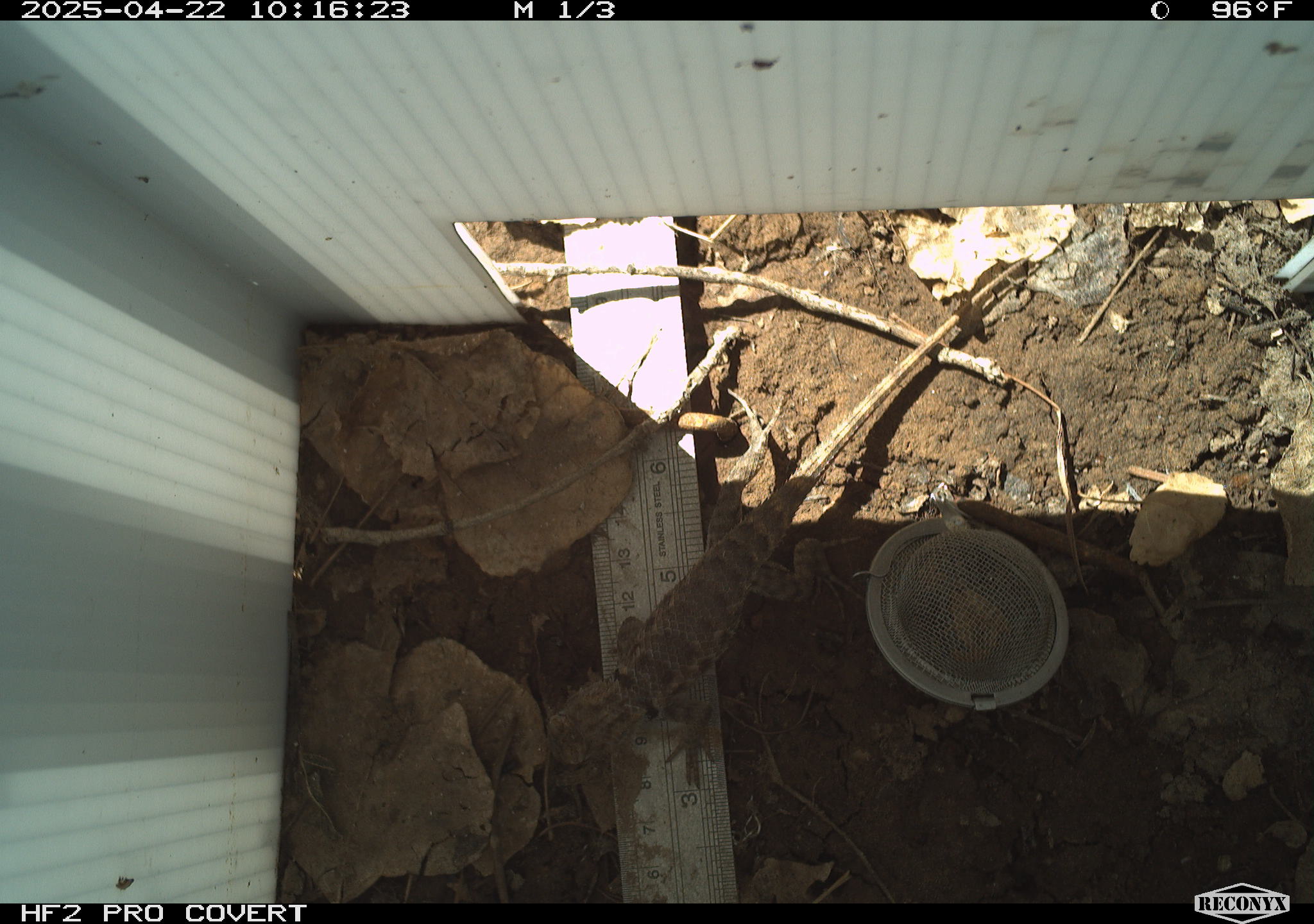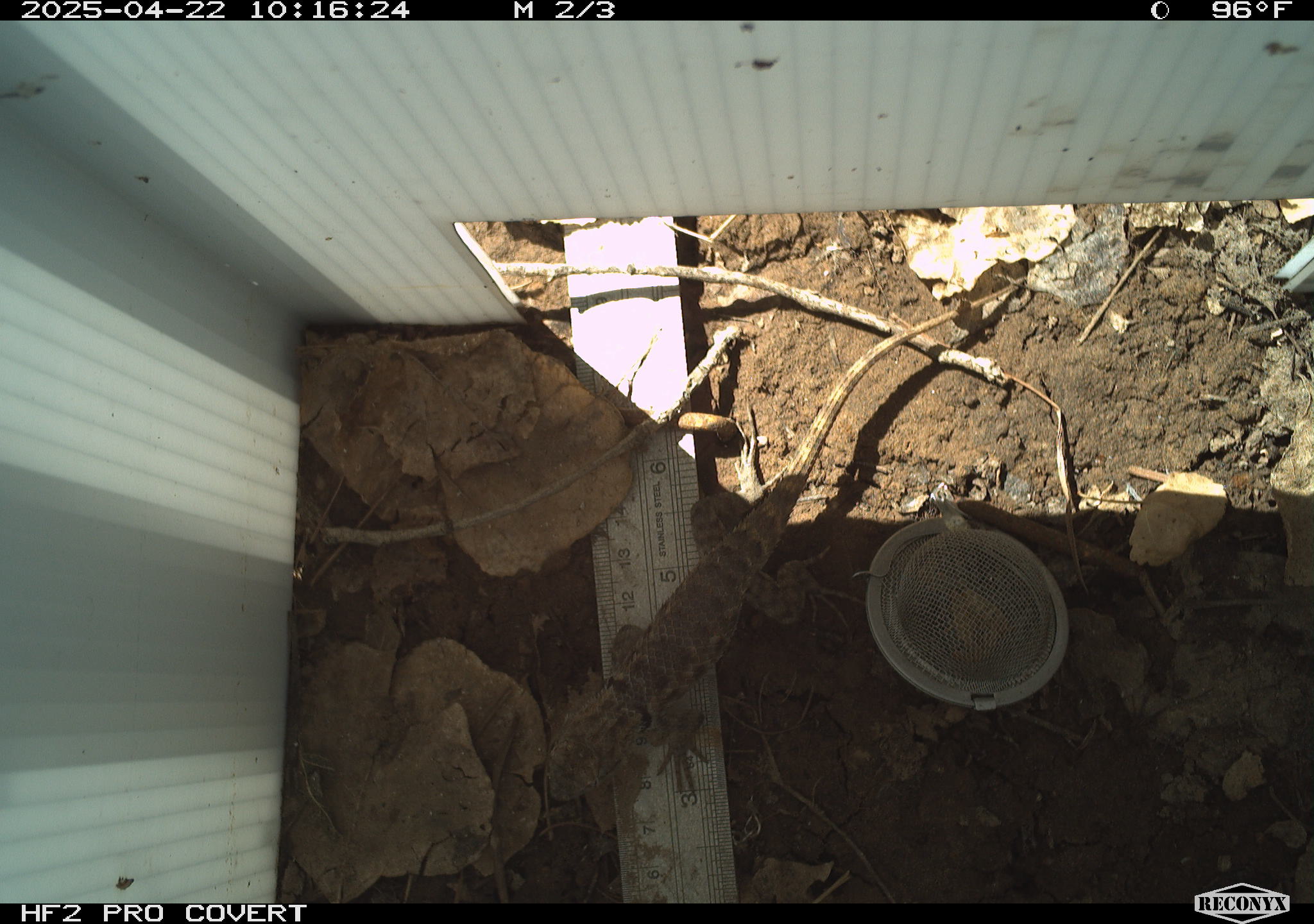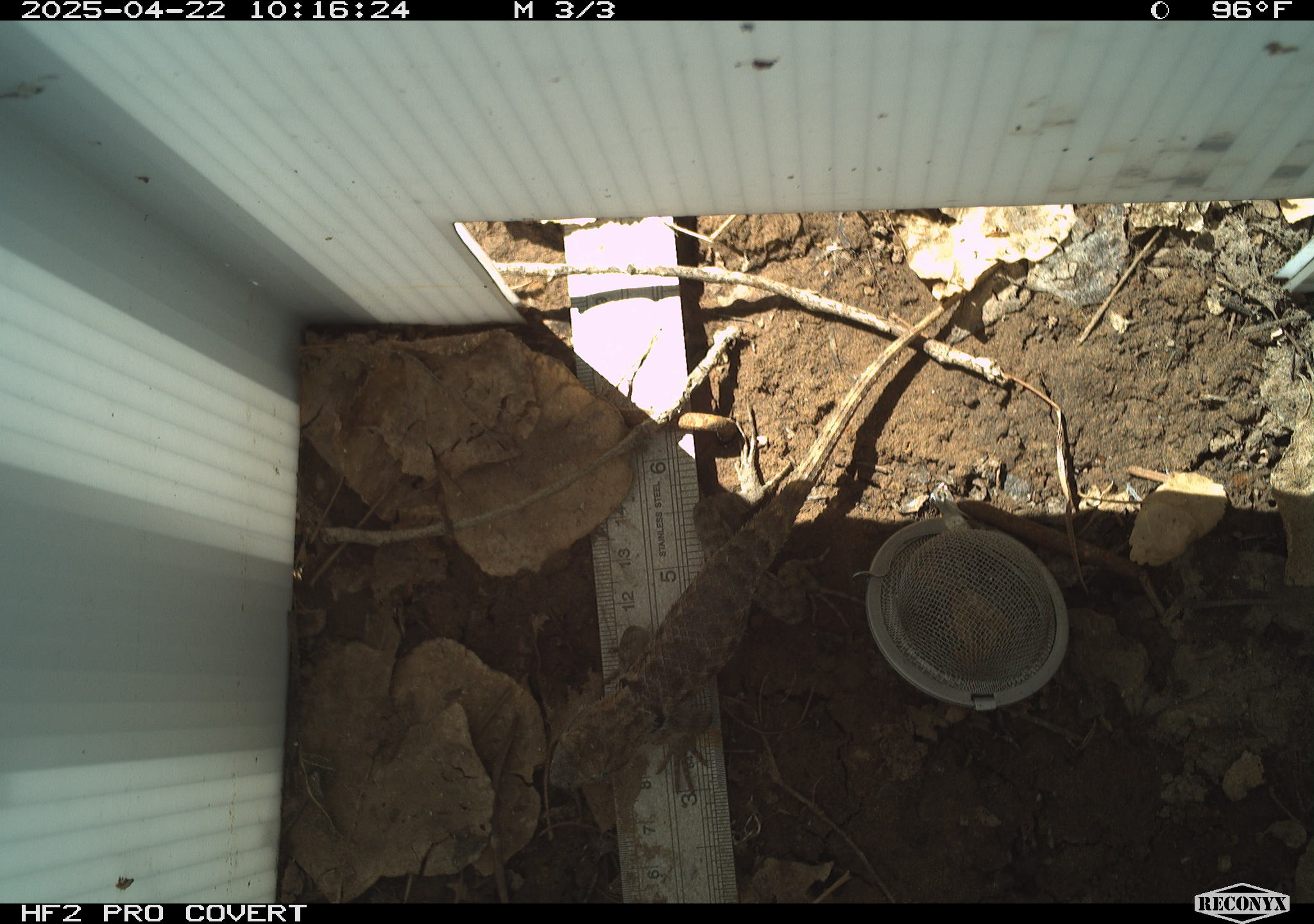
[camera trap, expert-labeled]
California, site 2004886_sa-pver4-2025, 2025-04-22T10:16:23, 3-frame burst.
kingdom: Animalia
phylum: Chordata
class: Reptilia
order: Squamata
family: Phrynosomatidae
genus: Sceloporus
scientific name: Sceloporus magister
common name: desert spiny lizard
Desert spiny lizard (Sceloporus magister).